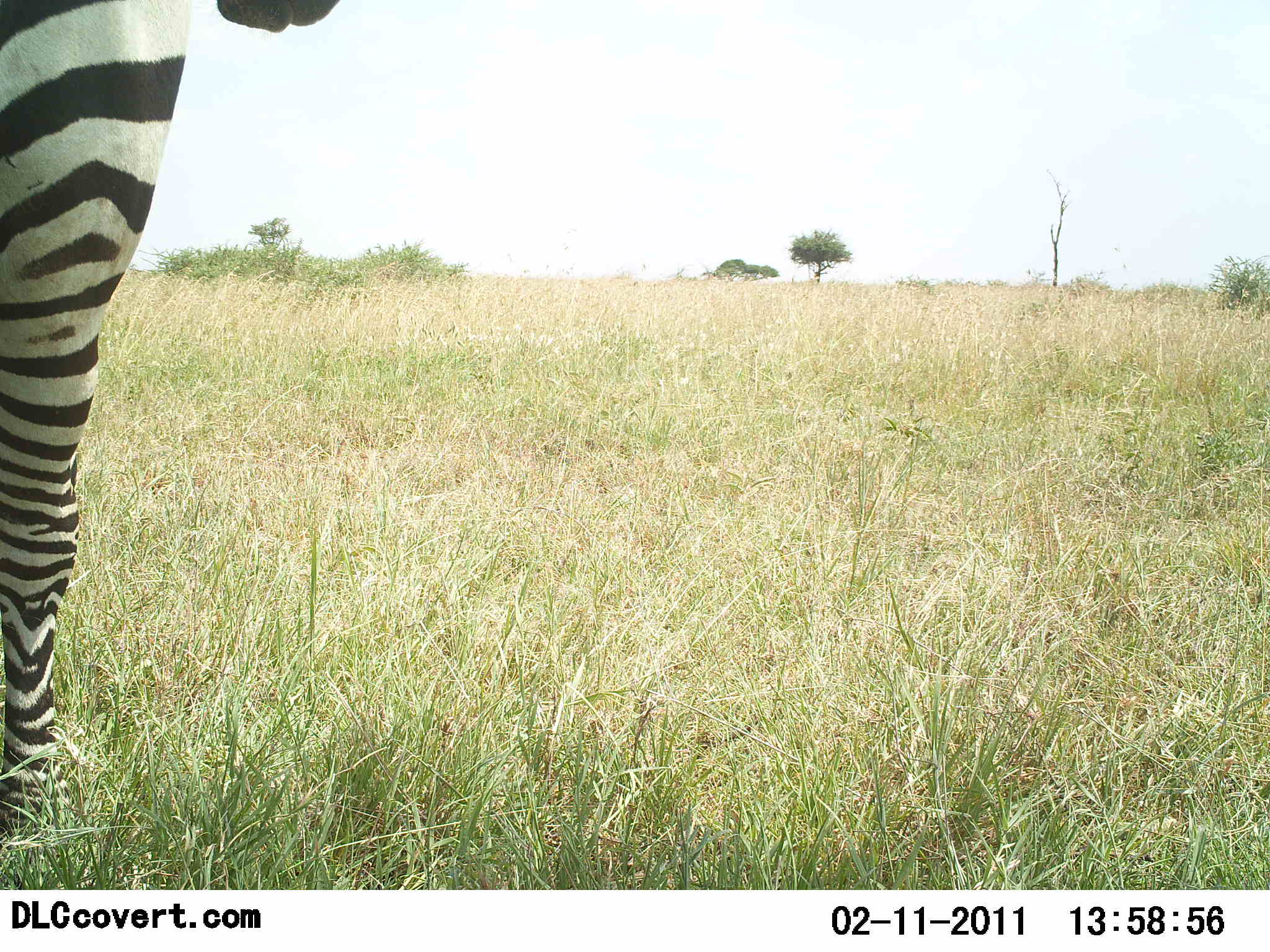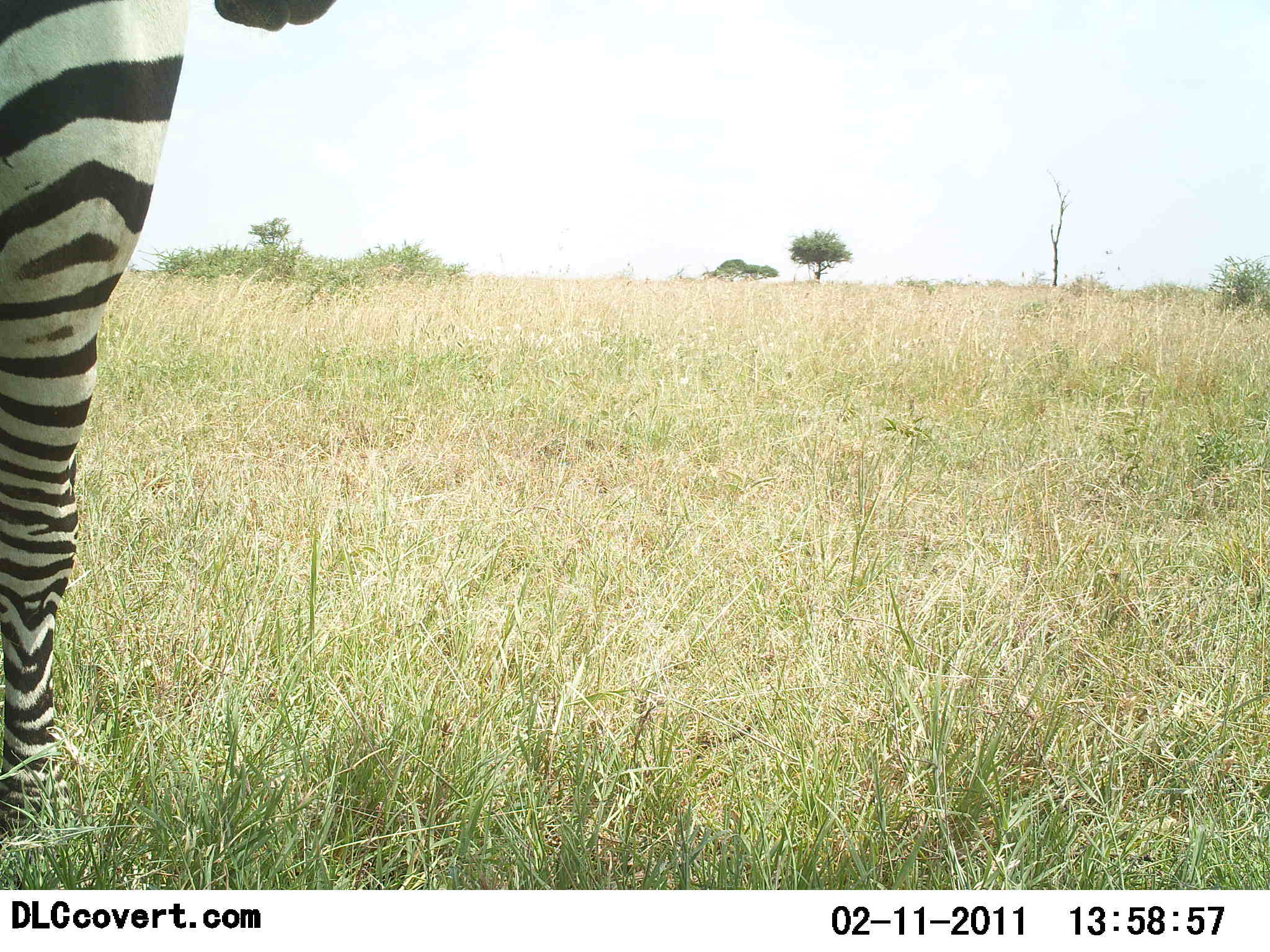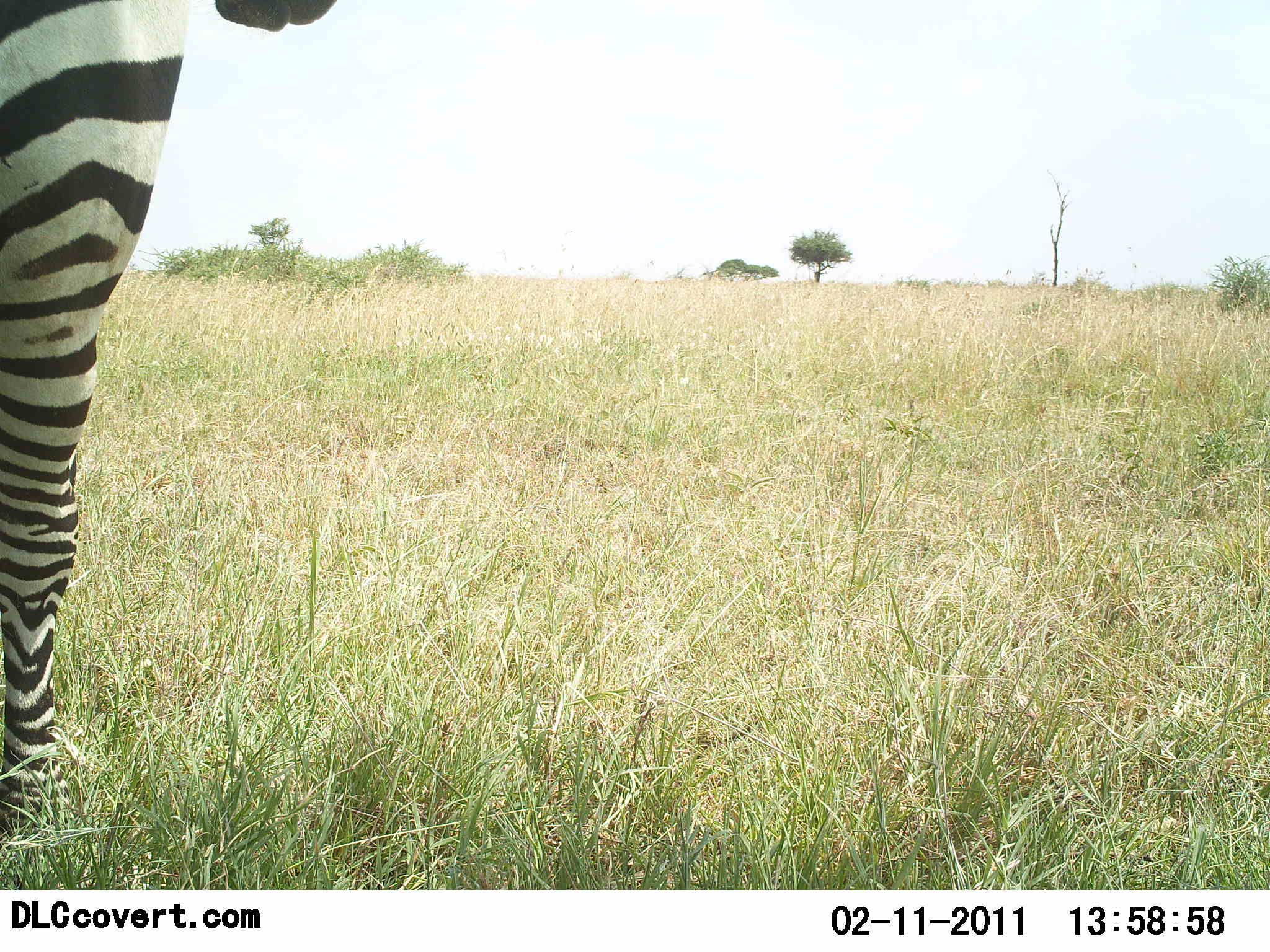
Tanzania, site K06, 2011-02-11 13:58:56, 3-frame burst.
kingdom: Animalia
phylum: Chordata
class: Mammalia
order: Perissodactyla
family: Equidae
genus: Equus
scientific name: Equus quagga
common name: plains zebra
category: zebra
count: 1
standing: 92%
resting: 8%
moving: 0%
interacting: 0%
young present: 0%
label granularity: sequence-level